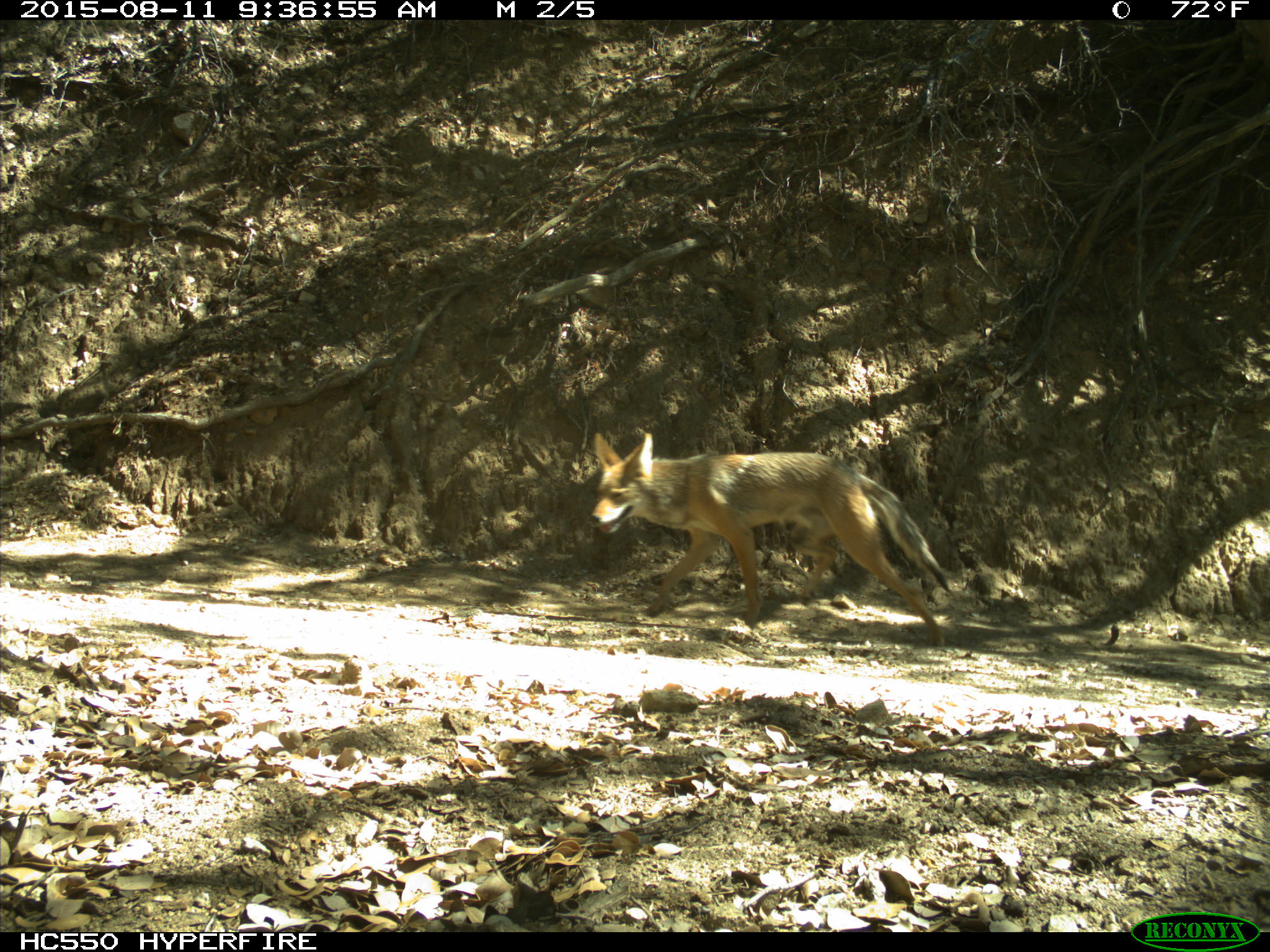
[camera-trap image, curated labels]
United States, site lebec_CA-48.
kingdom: Animalia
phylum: Chordata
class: Mammalia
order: Carnivora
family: Canidae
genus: Canis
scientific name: Canis latrans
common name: coyote